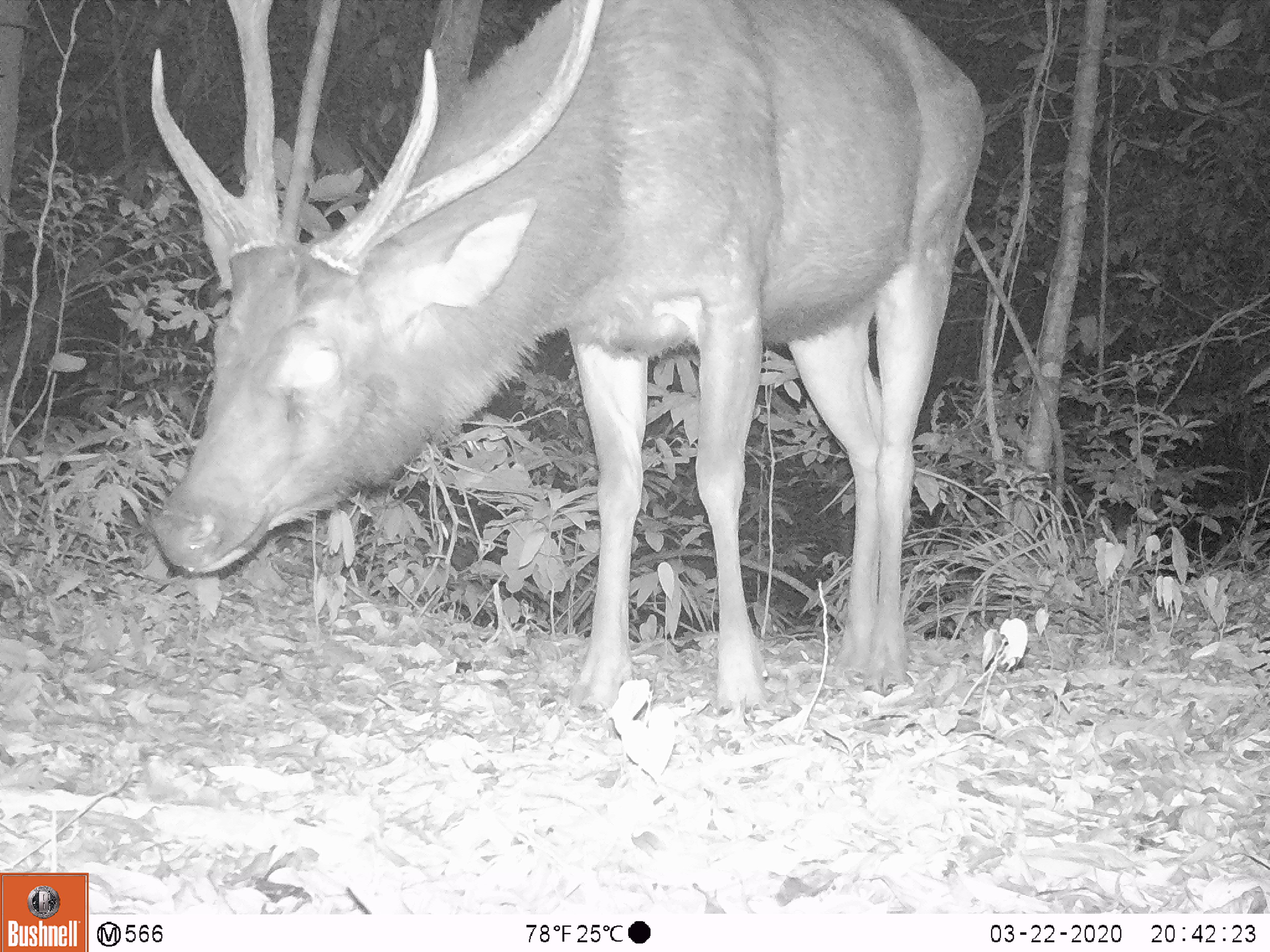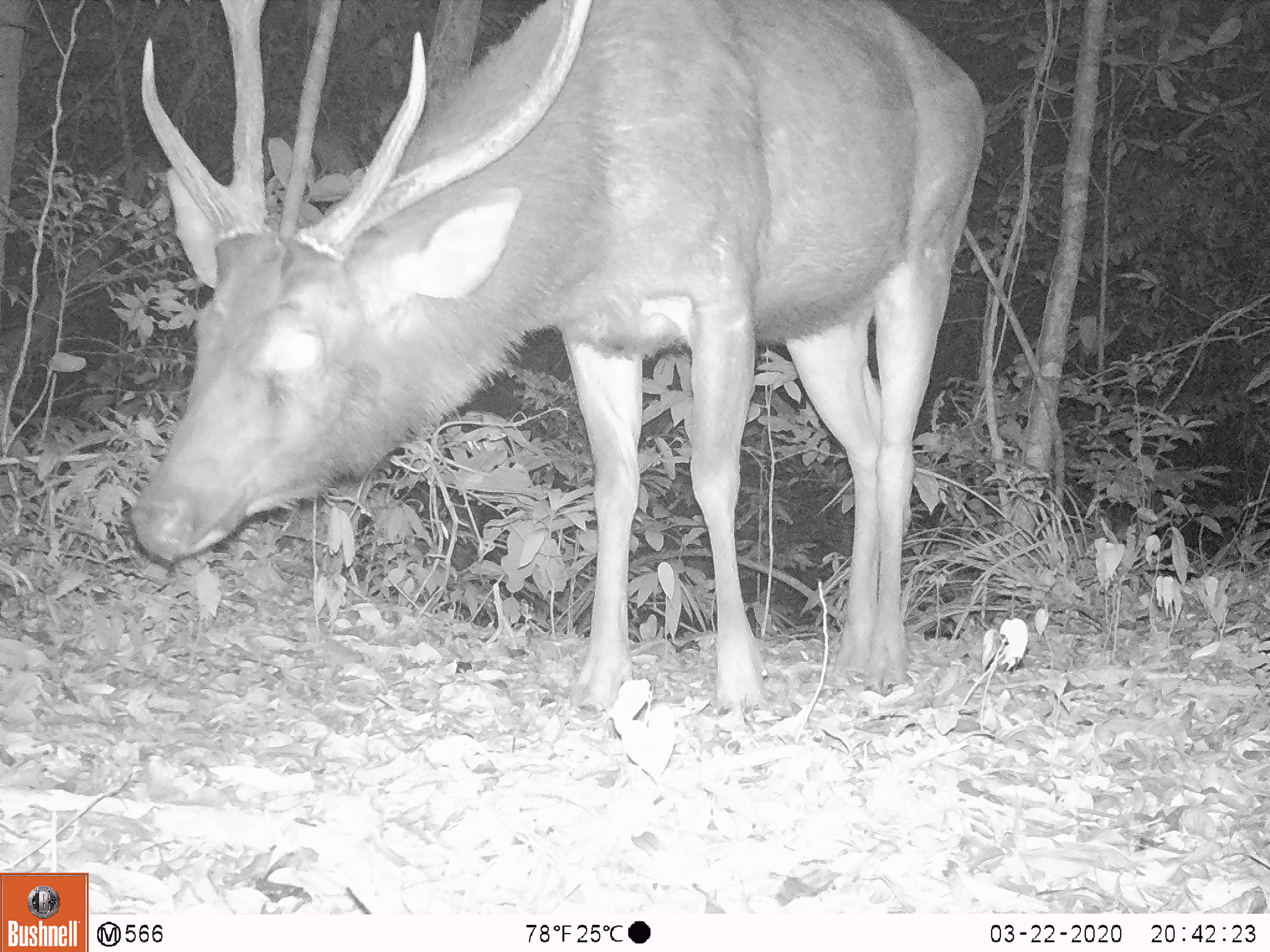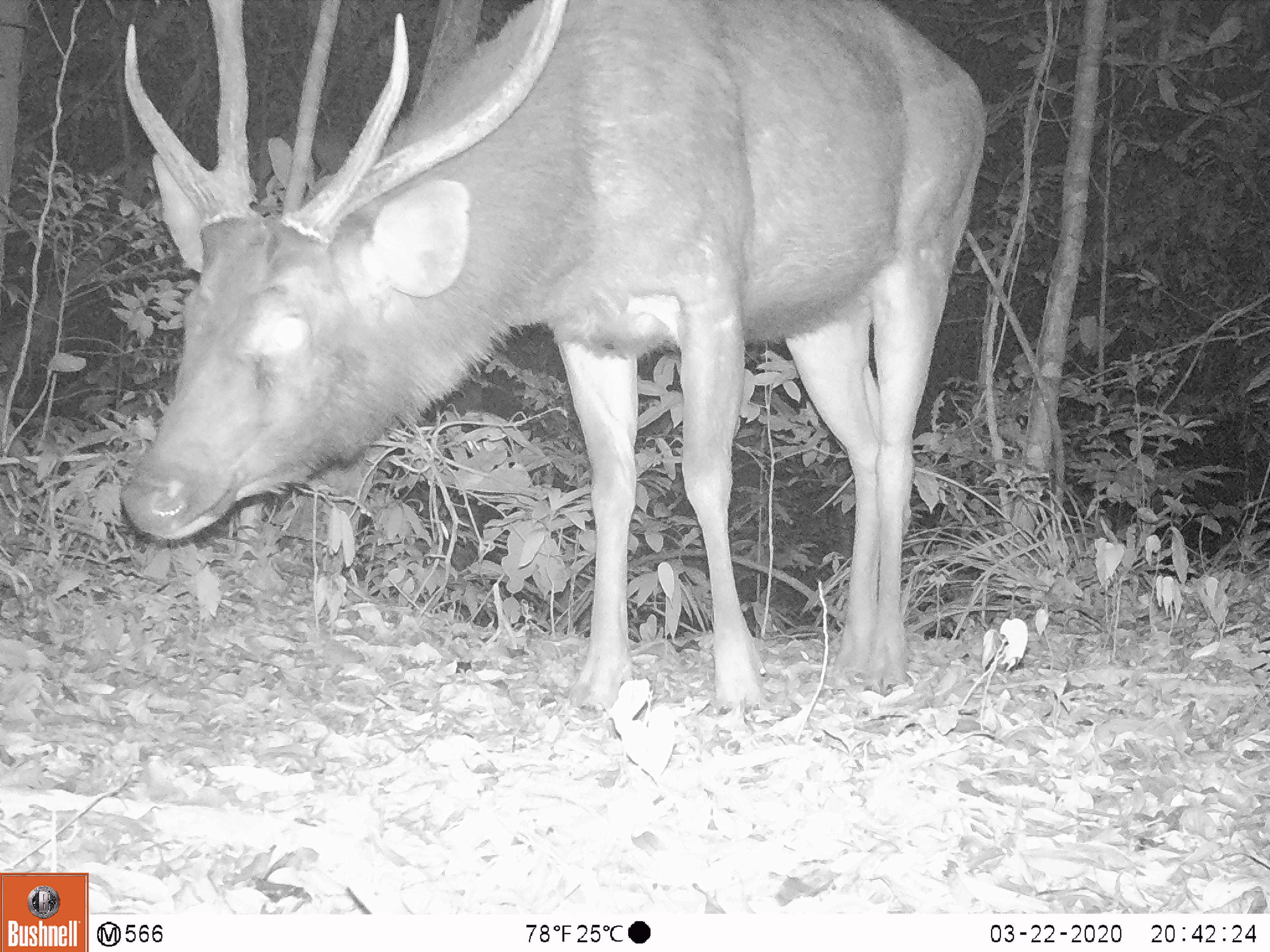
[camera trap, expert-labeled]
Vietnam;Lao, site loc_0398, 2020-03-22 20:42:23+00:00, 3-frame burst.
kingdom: Animalia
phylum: Chordata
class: Mammalia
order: Artiodactyla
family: Cervidae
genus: Rusa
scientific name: Rusa unicolor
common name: sambar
Sambar (Rusa unicolor). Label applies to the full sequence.